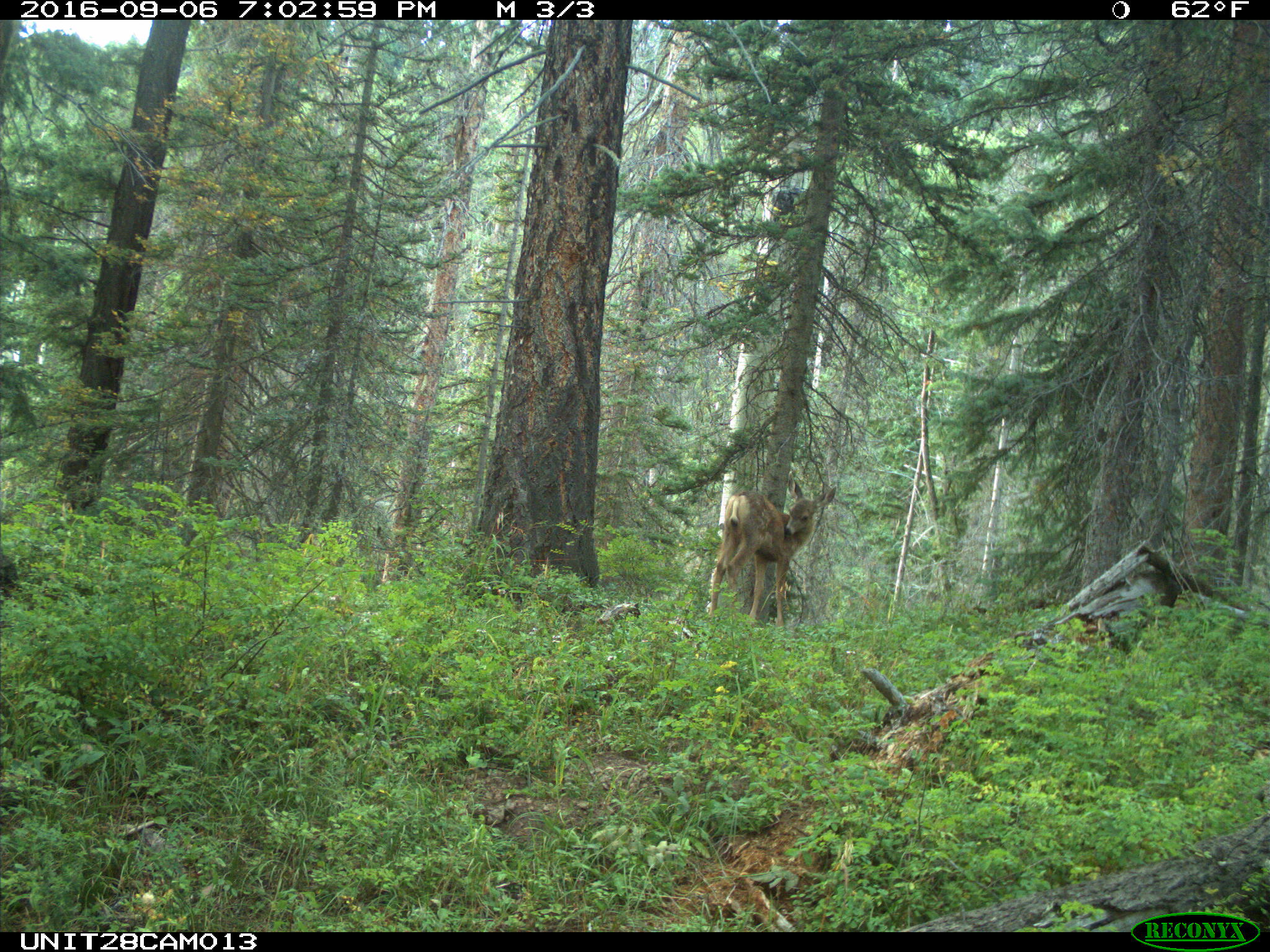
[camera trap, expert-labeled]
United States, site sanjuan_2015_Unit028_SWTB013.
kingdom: Animalia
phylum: Chordata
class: Mammalia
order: Artiodactyla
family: Cervidae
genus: Odocoileus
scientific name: Odocoileus hemionus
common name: mule deer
Odocoileus hemionus (mule deer).